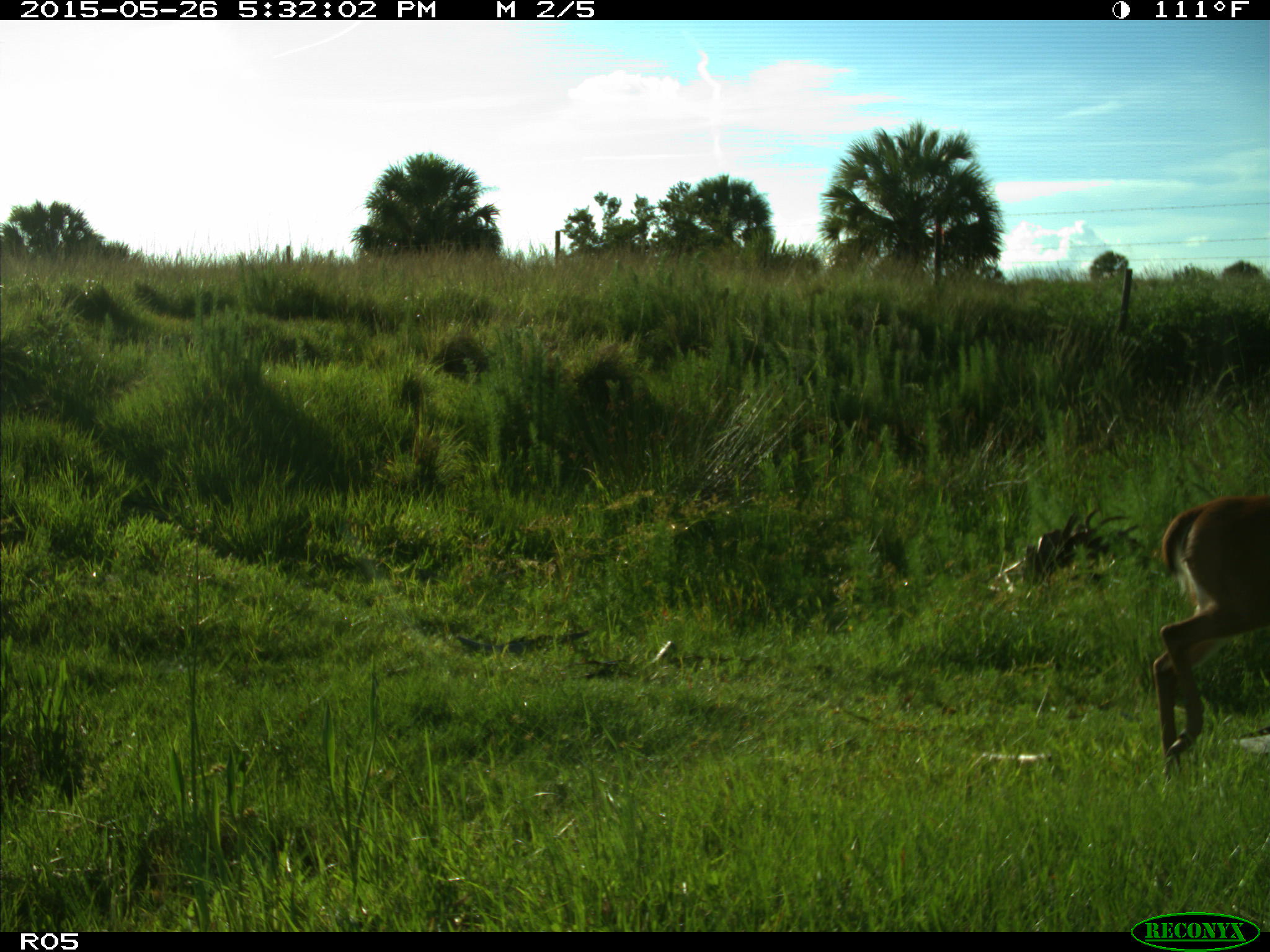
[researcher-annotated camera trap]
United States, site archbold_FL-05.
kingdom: Animalia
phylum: Chordata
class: Mammalia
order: Artiodactyla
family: Cervidae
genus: Odocoileus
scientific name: Odocoileus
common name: deer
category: unidentified deer